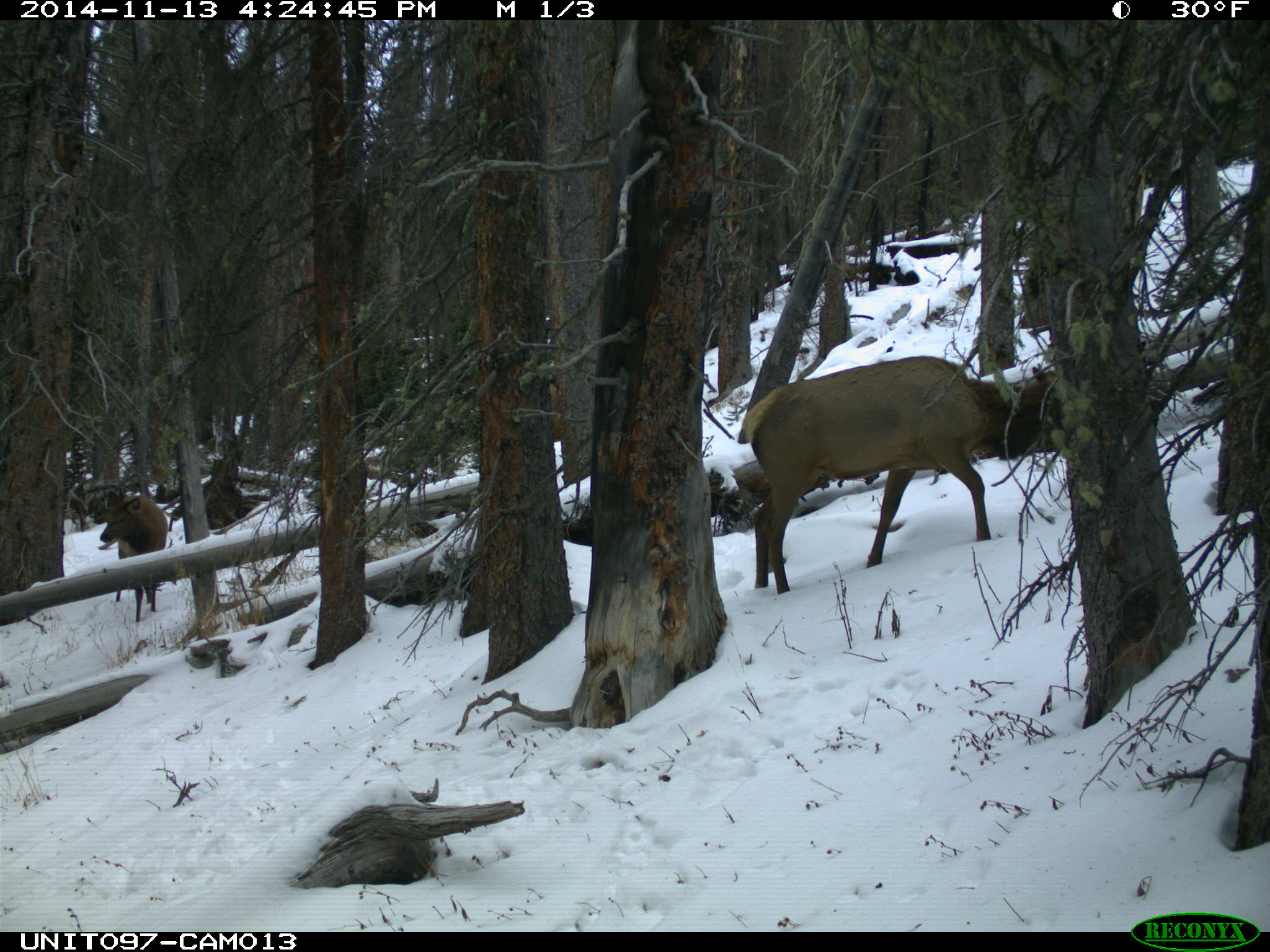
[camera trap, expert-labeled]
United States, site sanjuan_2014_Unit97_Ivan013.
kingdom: Animalia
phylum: Chordata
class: Mammalia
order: Artiodactyla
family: Cervidae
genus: Cervus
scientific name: Cervus elaphus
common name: red deer